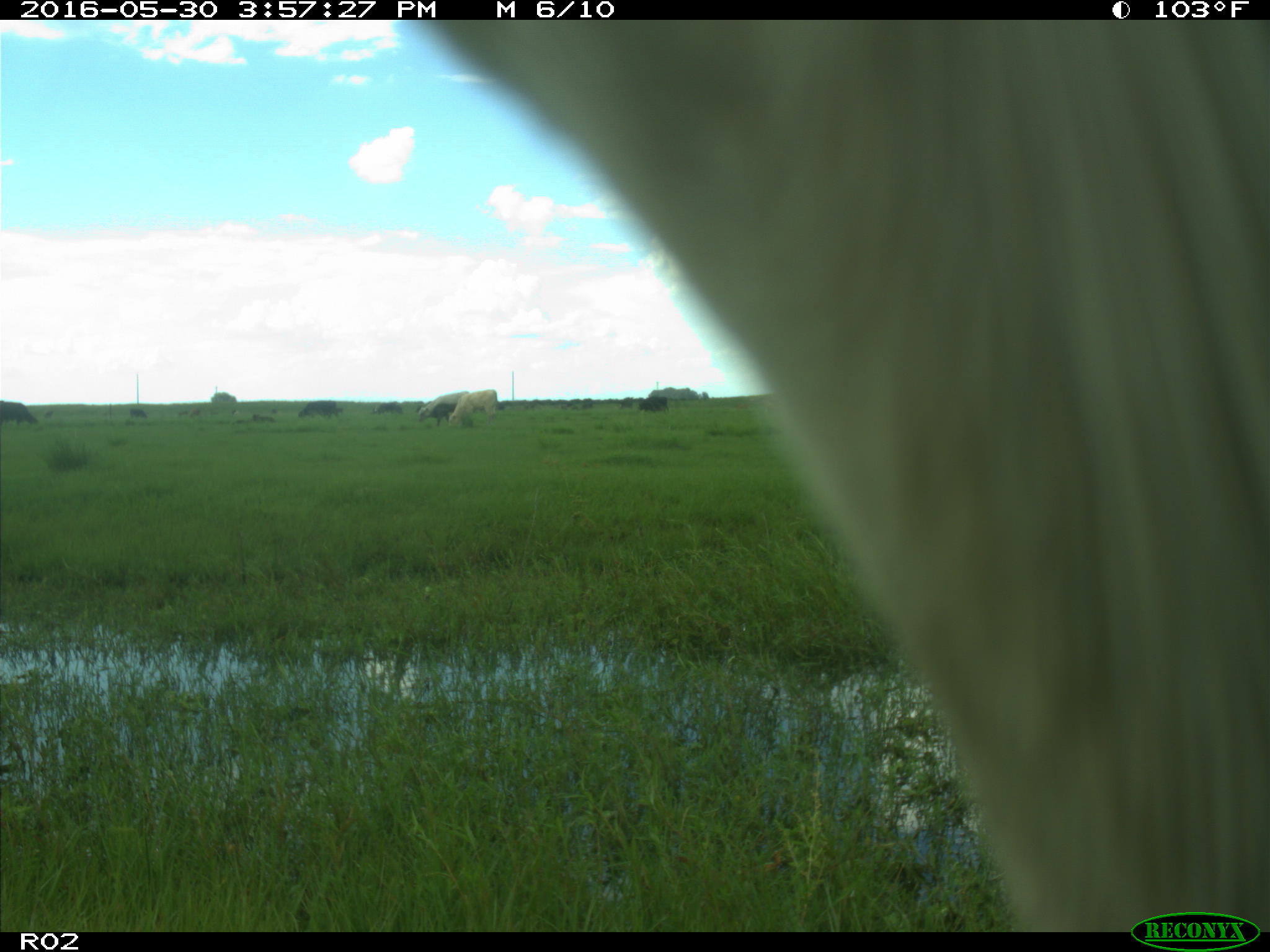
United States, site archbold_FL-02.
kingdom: Animalia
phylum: Chordata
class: Mammalia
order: Artiodactyla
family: Bovidae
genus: Bos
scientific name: Bos taurus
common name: domestic cow